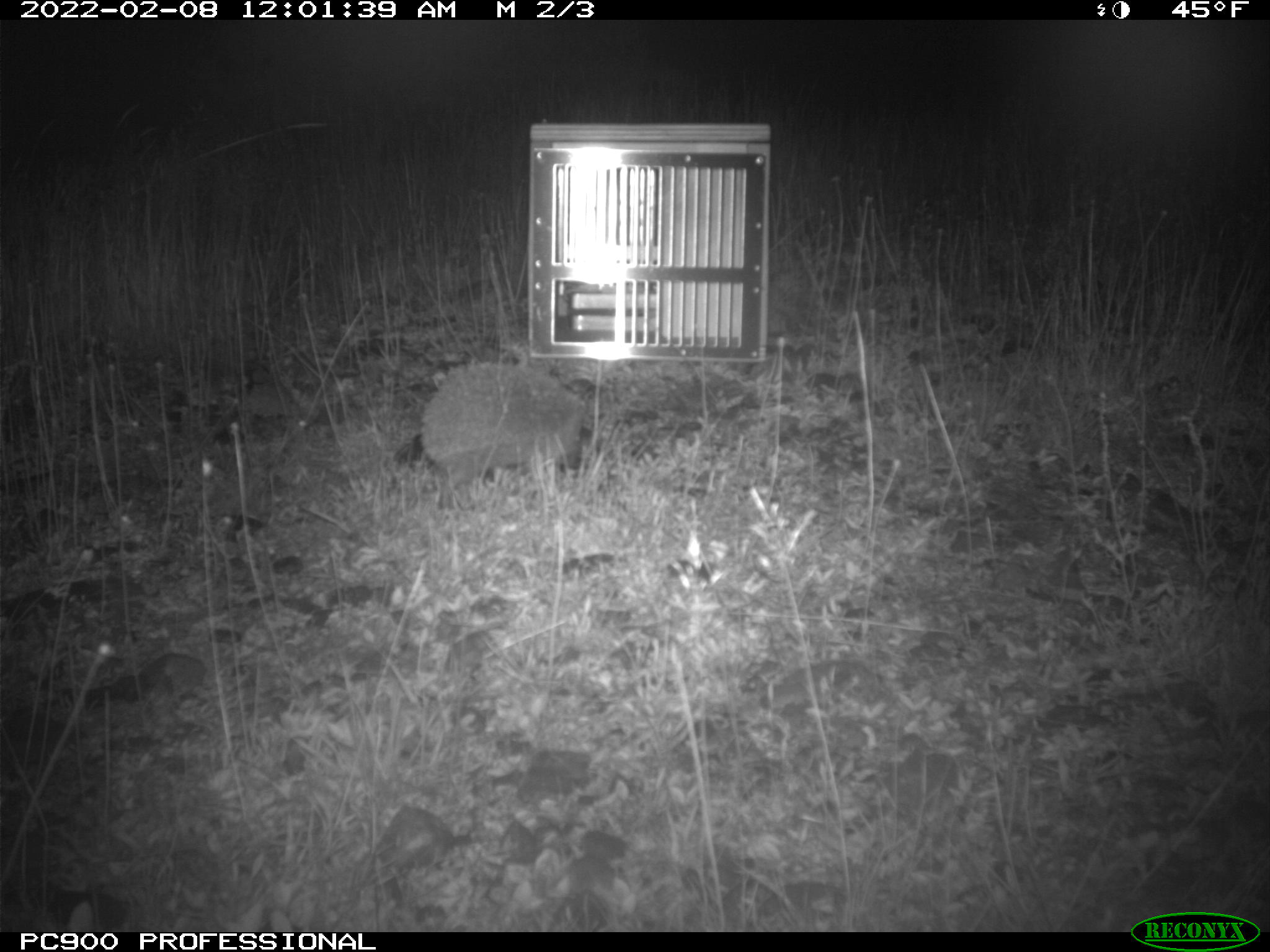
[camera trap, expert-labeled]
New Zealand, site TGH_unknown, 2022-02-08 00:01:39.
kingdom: Animalia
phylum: Chordata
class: Mammalia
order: Eulipotyphla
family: Erinaceidae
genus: Erinaceus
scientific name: Erinaceus europaeus europaeus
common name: european hedgehog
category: hedgehog